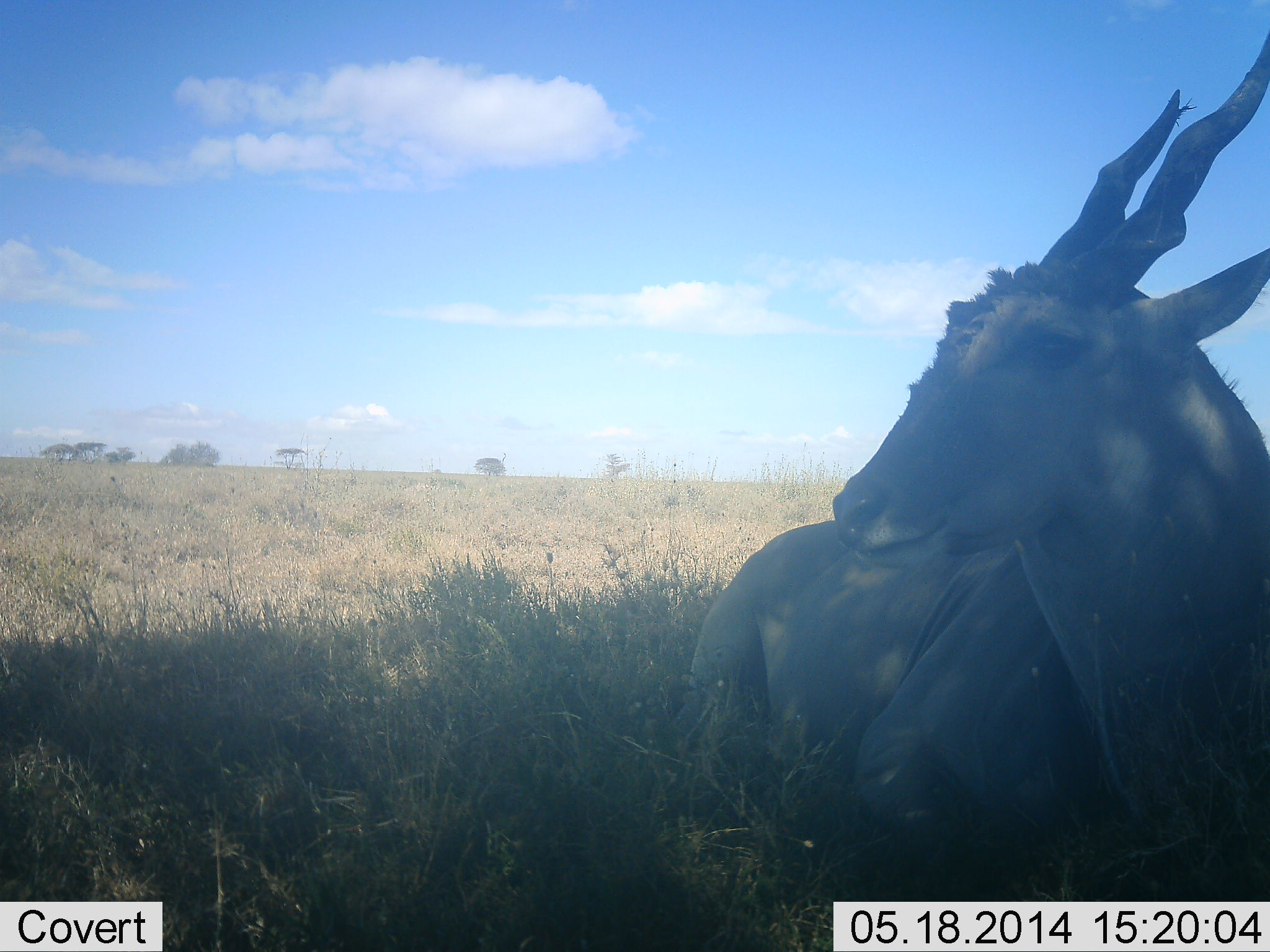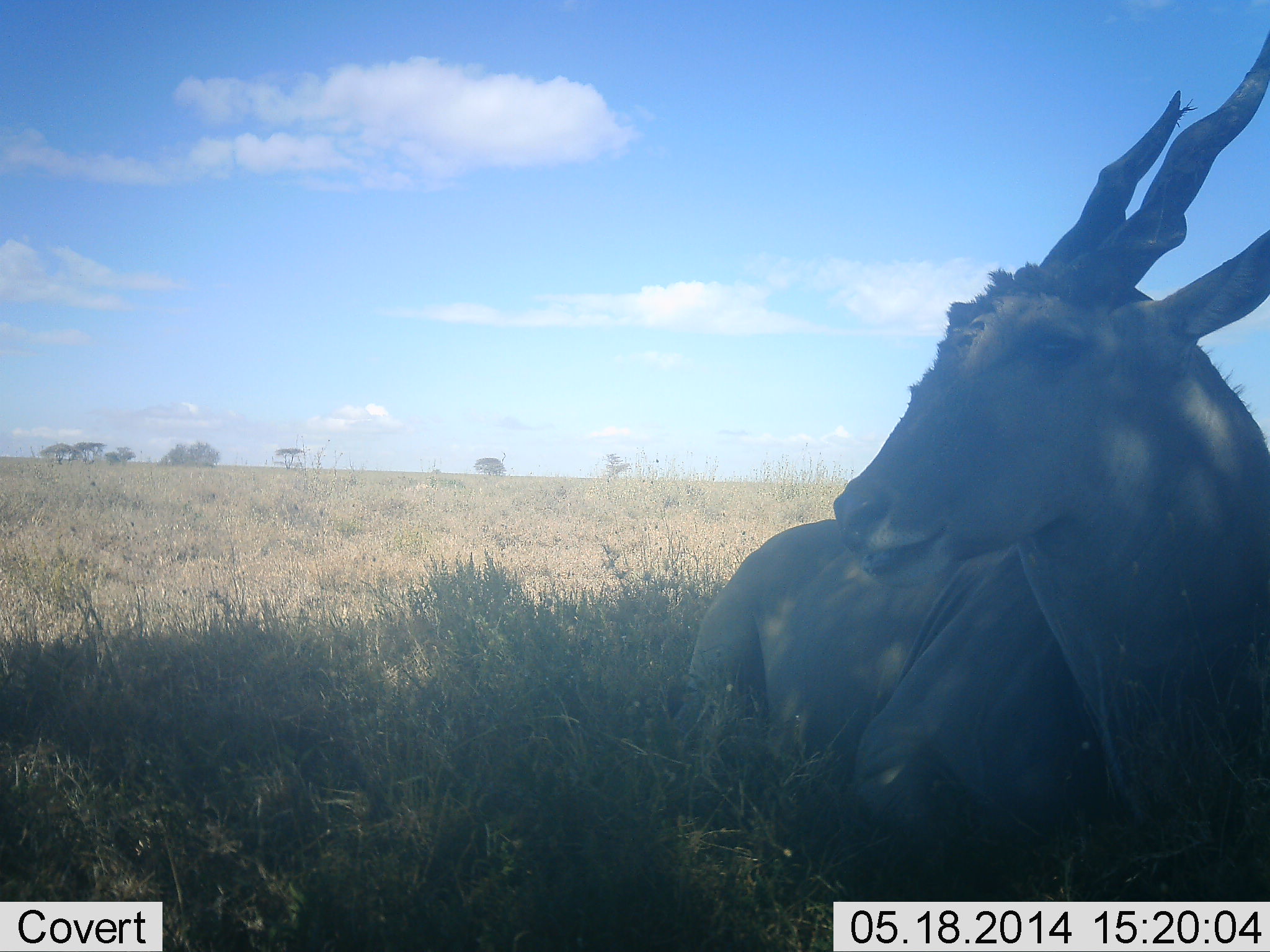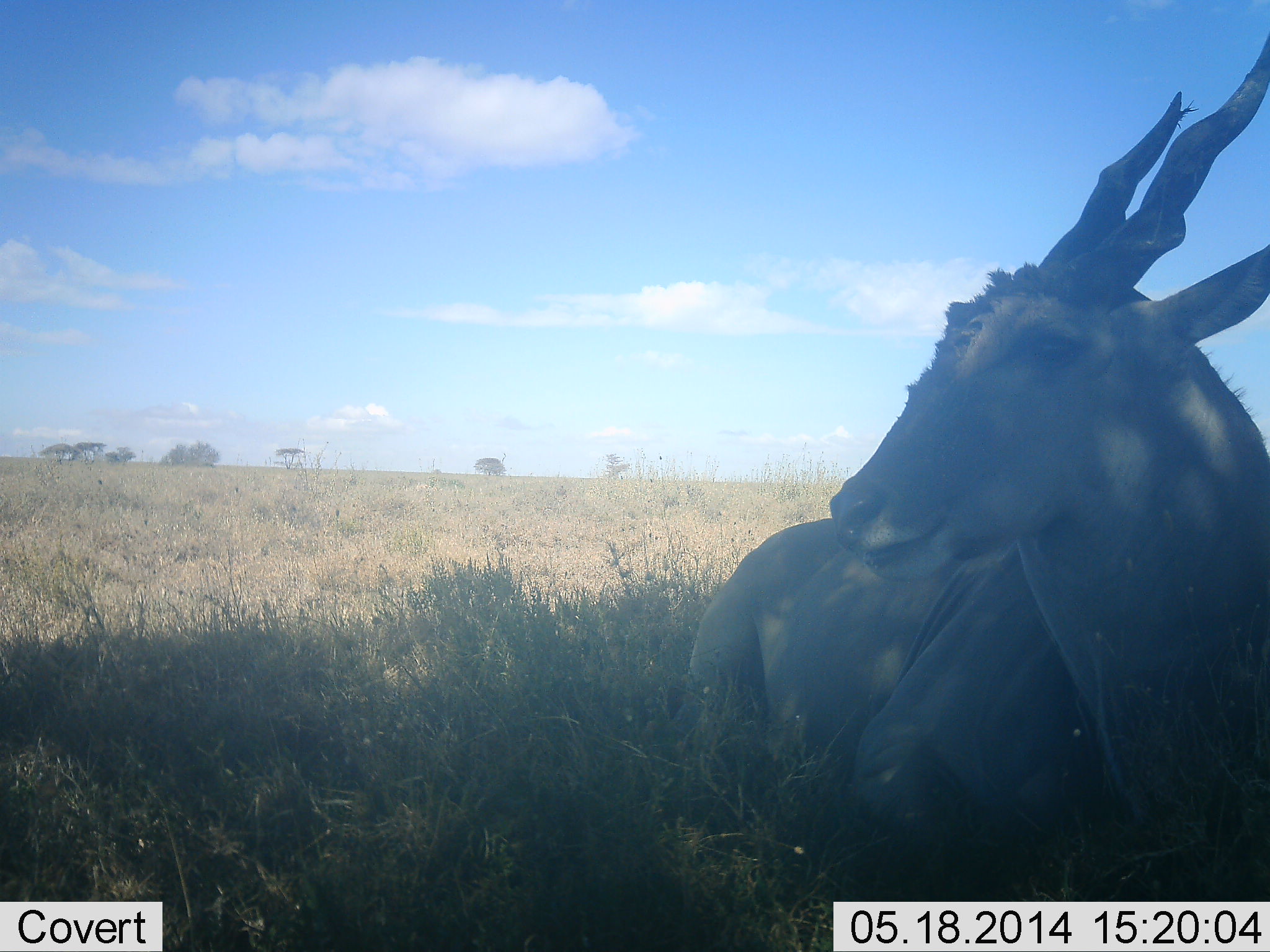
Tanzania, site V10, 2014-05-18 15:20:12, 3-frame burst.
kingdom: Animalia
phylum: Chordata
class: Mammalia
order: Artiodactyla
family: Bovidae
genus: Tragelaphus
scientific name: Tragelaphus oryx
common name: eland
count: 1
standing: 10%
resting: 100%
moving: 0%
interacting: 0%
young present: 0%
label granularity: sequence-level